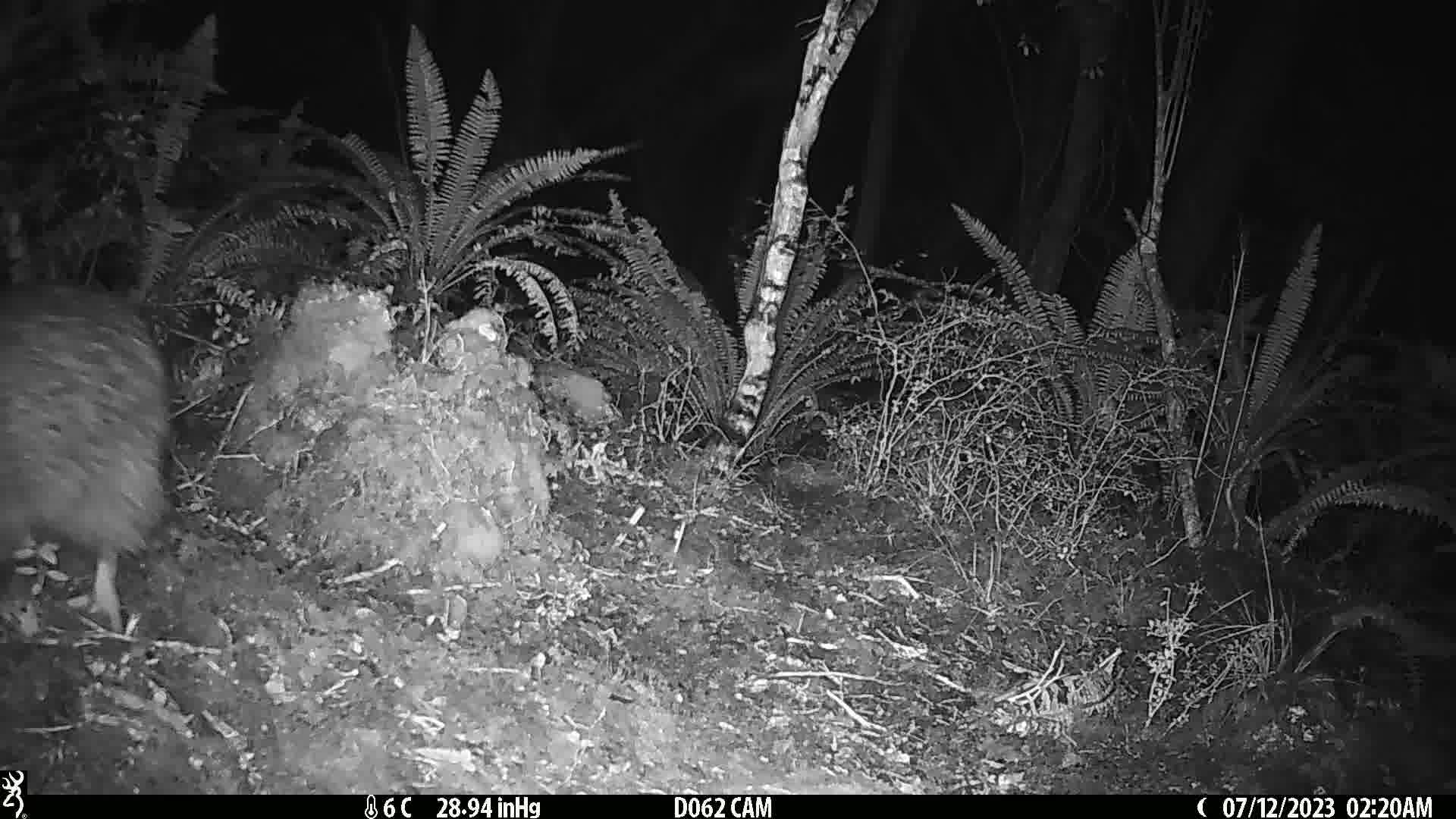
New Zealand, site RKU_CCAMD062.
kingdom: Animalia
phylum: Chordata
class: Aves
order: Apterygiformes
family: Apterygidae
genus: Apteryx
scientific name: Apteryx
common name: kiwi